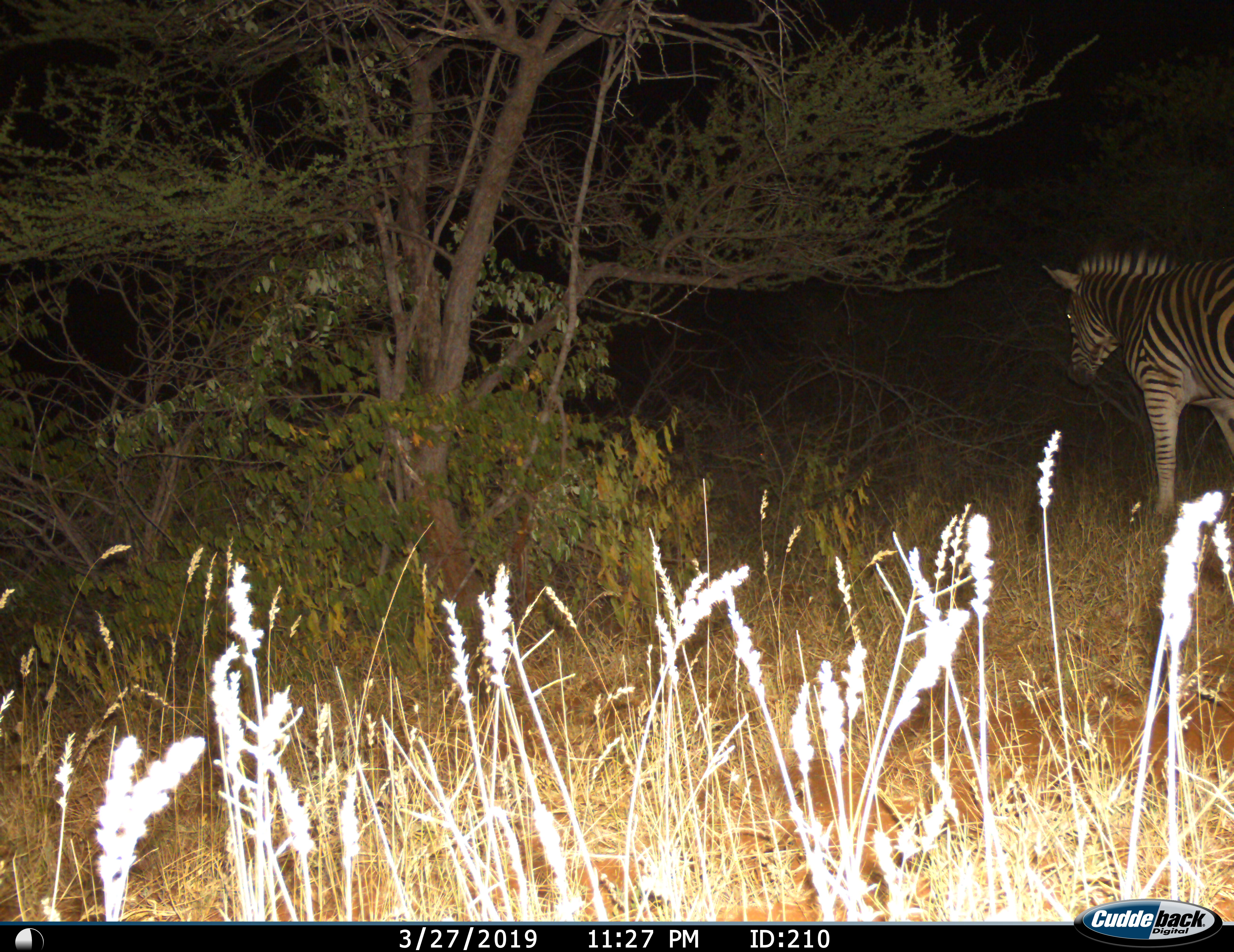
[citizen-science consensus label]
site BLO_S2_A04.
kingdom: Animalia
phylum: Chordata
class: Mammalia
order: Perissodactyla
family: Equidae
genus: Equus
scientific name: Equus quagga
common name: plains zebra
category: zebraplains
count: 1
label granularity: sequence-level